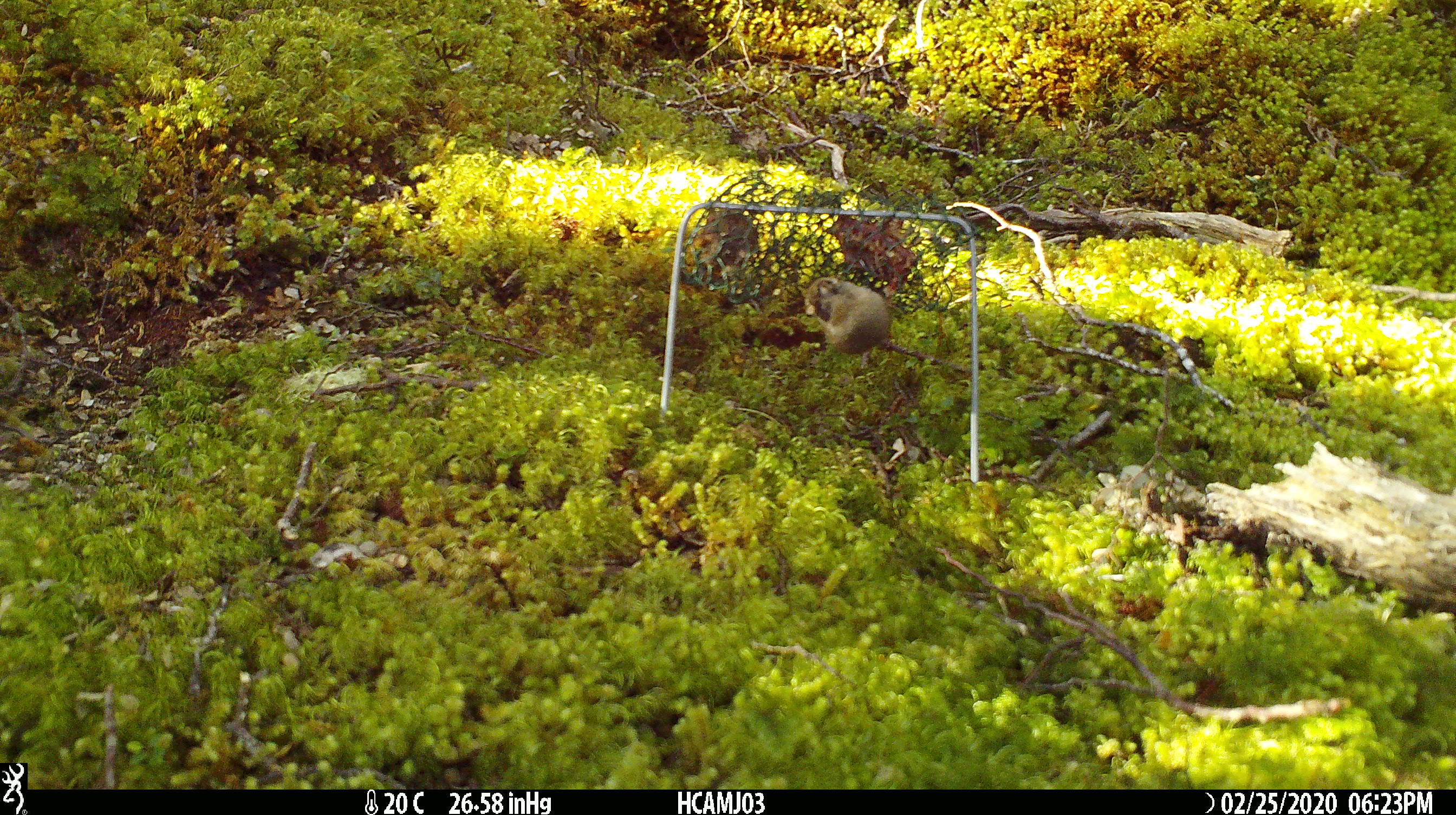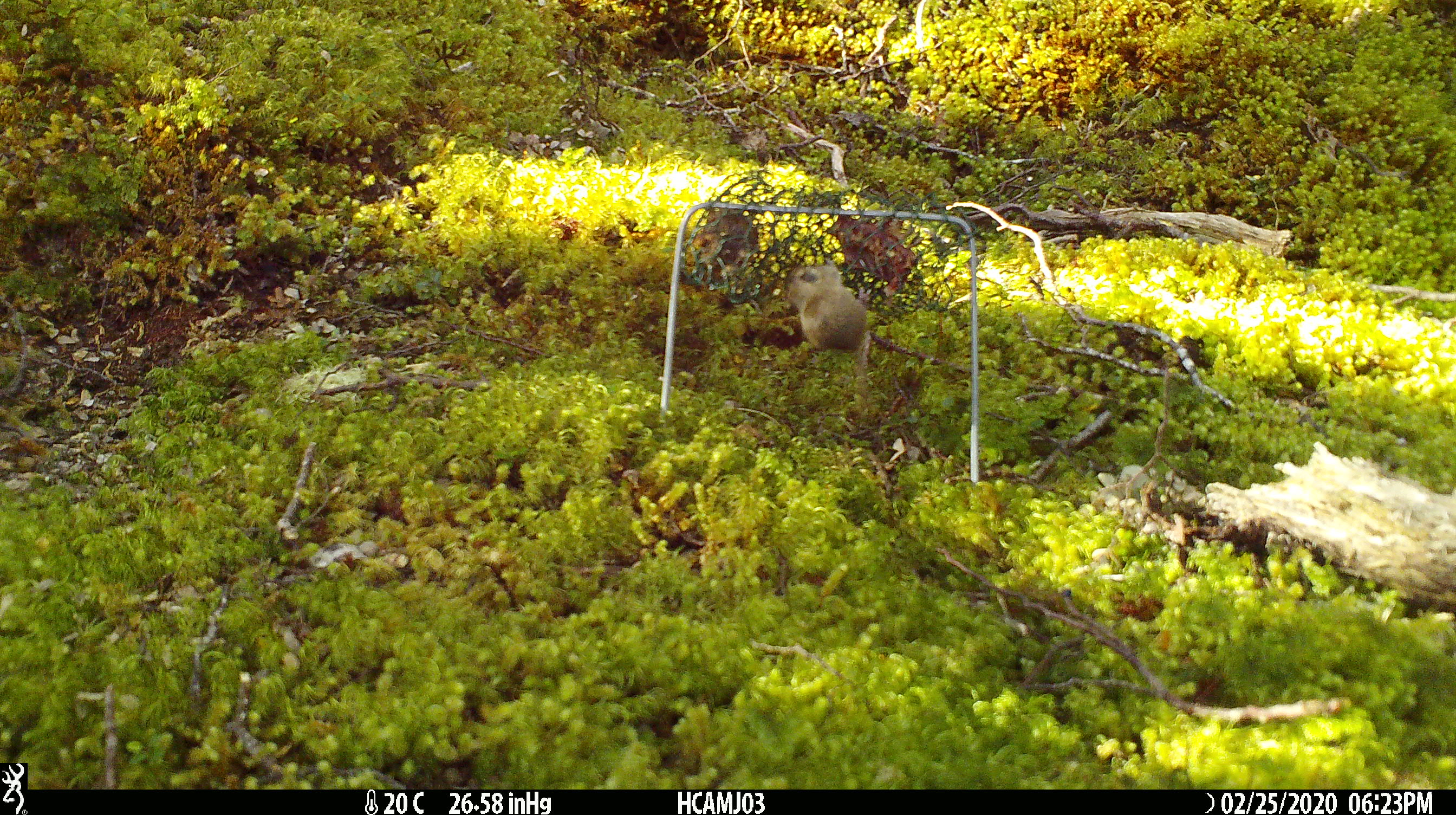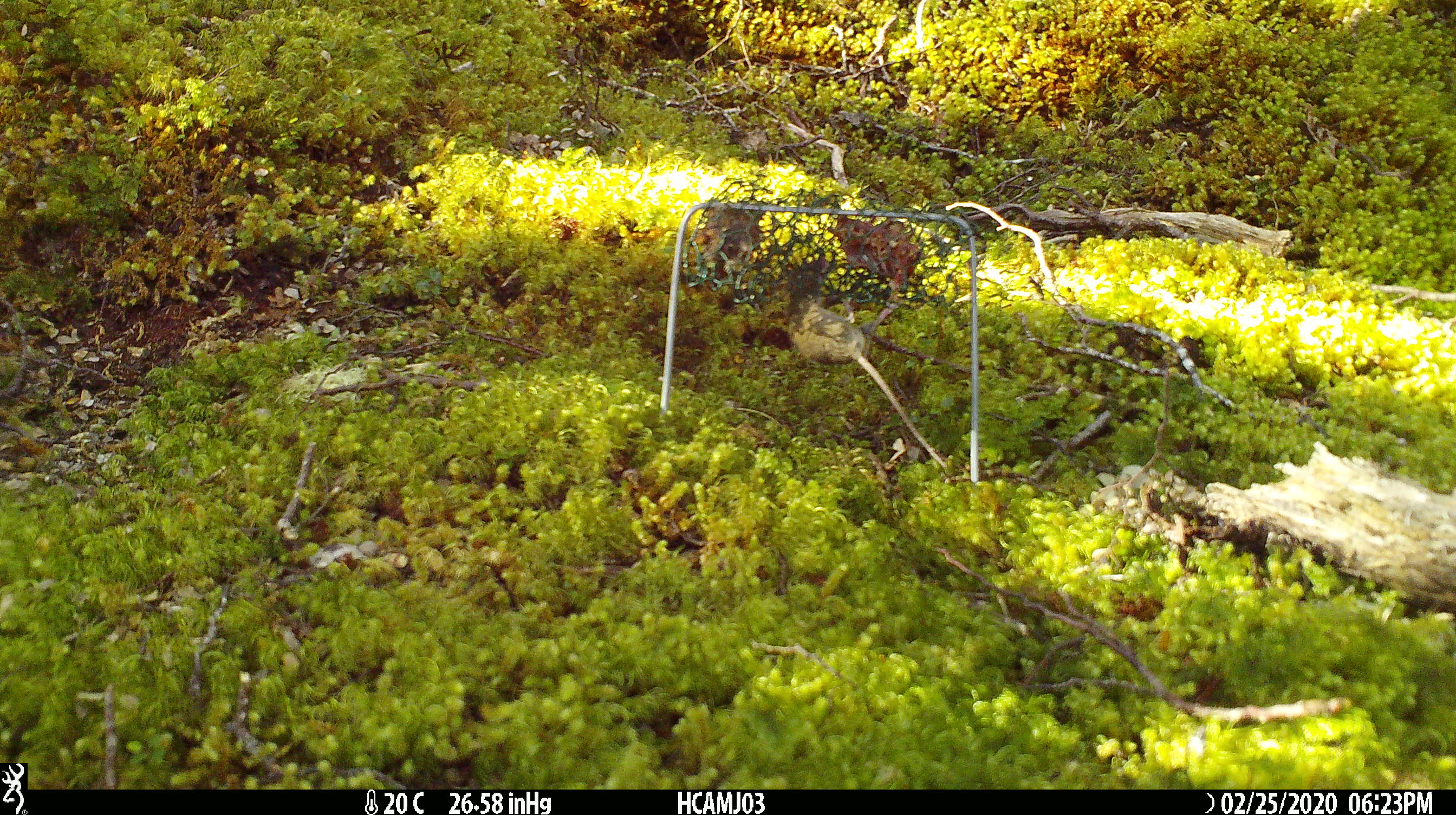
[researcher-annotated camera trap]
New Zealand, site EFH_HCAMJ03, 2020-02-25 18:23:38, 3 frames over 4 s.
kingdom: Animalia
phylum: Chordata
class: Mammalia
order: Rodentia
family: Muridae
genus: Mus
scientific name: Mus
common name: mouse